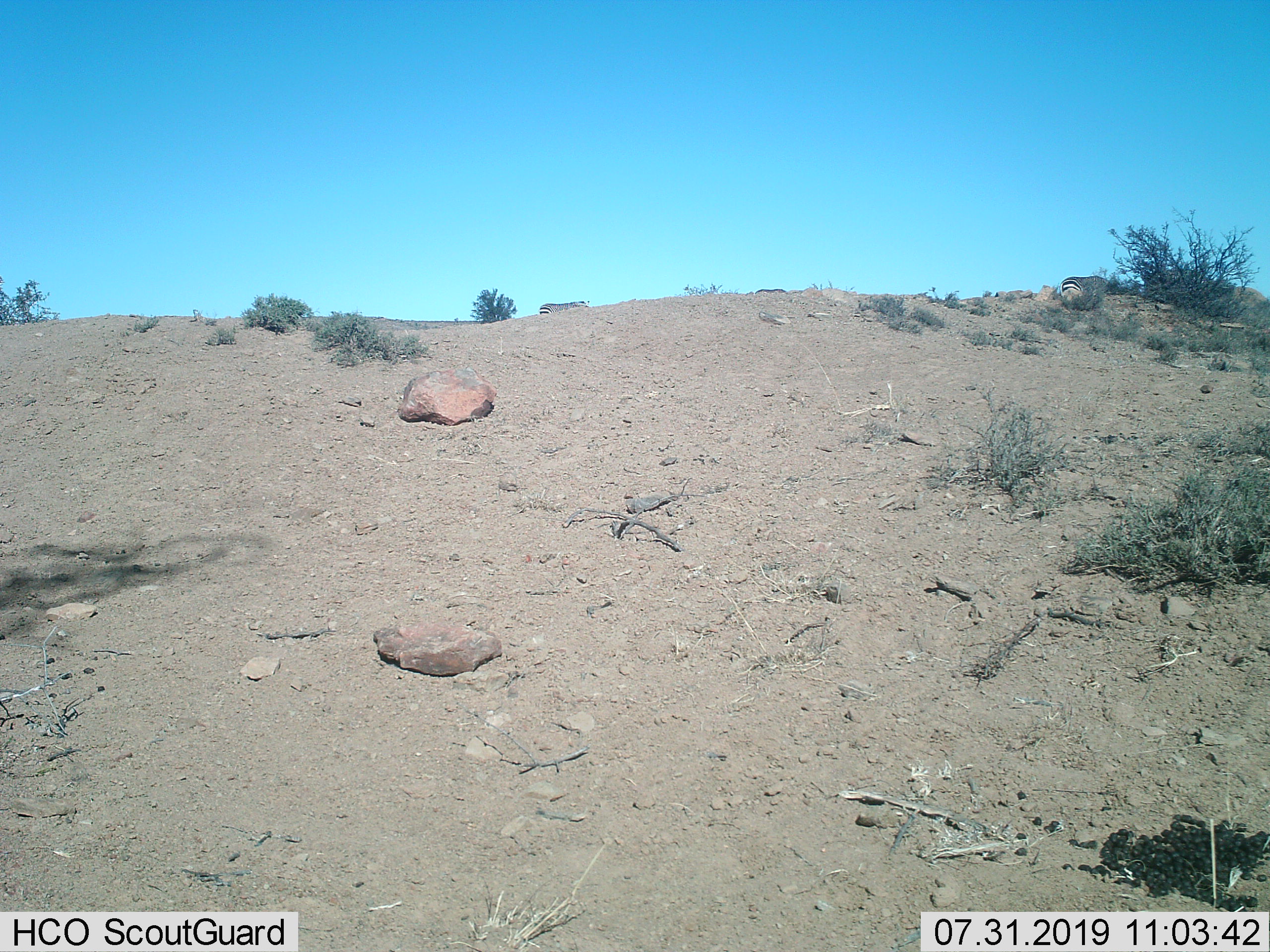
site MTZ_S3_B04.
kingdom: Animalia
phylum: Chordata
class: Mammalia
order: Perissodactyla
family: Equidae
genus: Equus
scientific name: Equus zebra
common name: mountain zebra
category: zebramountain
Zebramountain (mountain zebra) (Equus zebra), count 2. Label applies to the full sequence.